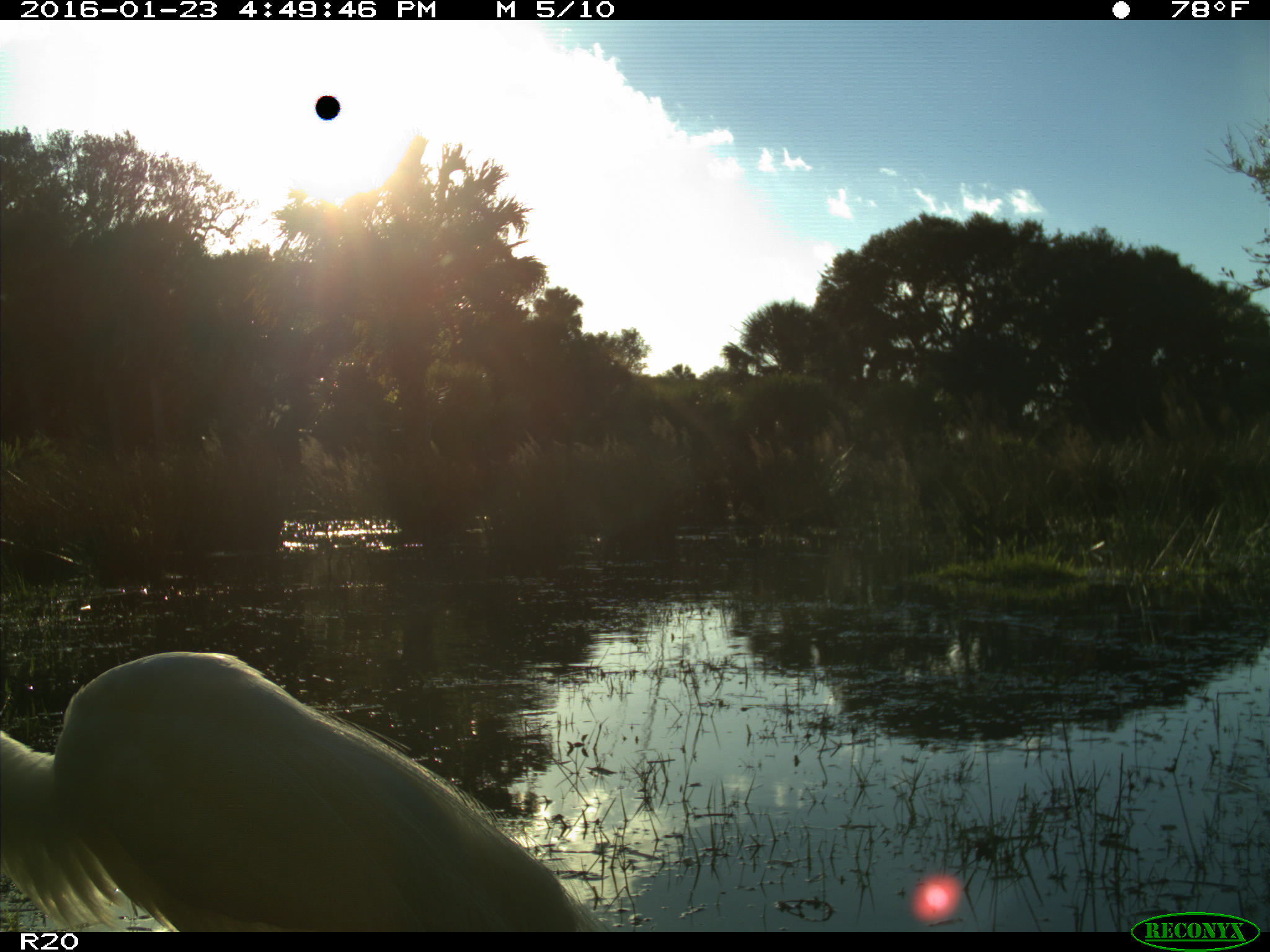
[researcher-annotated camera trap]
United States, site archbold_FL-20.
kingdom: Animalia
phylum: Chordata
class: Aves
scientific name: Aves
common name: birds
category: unidentified bird